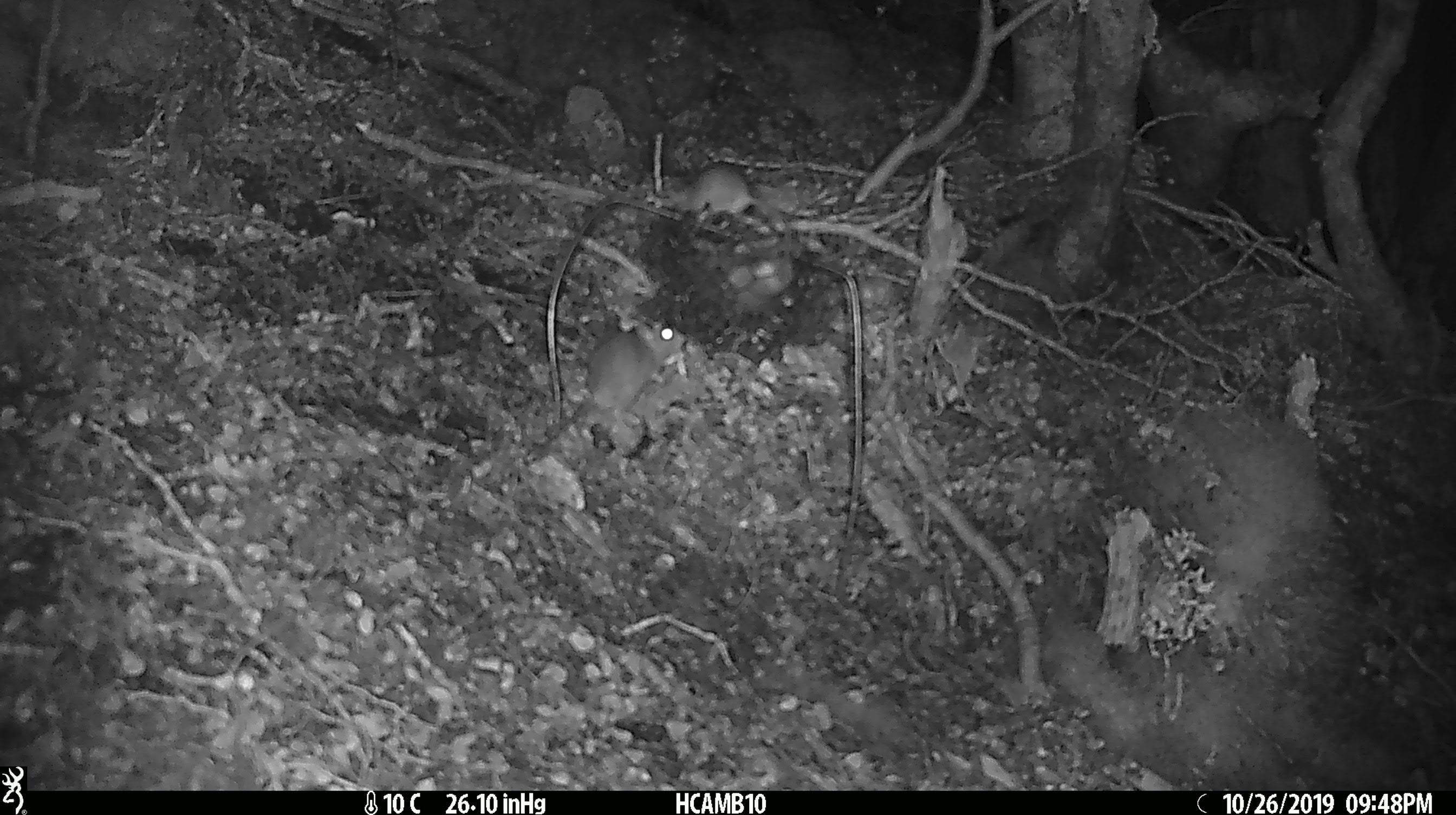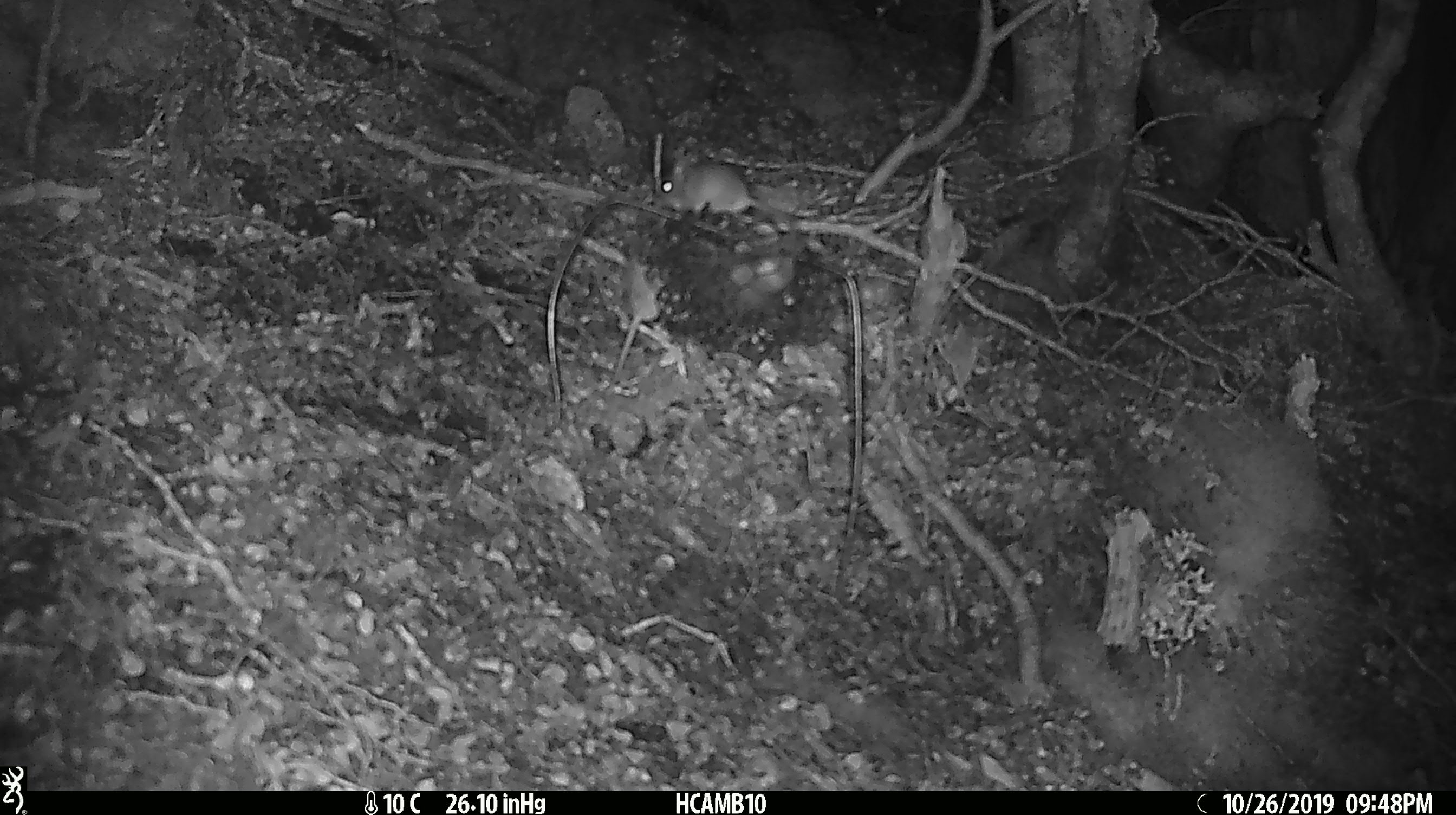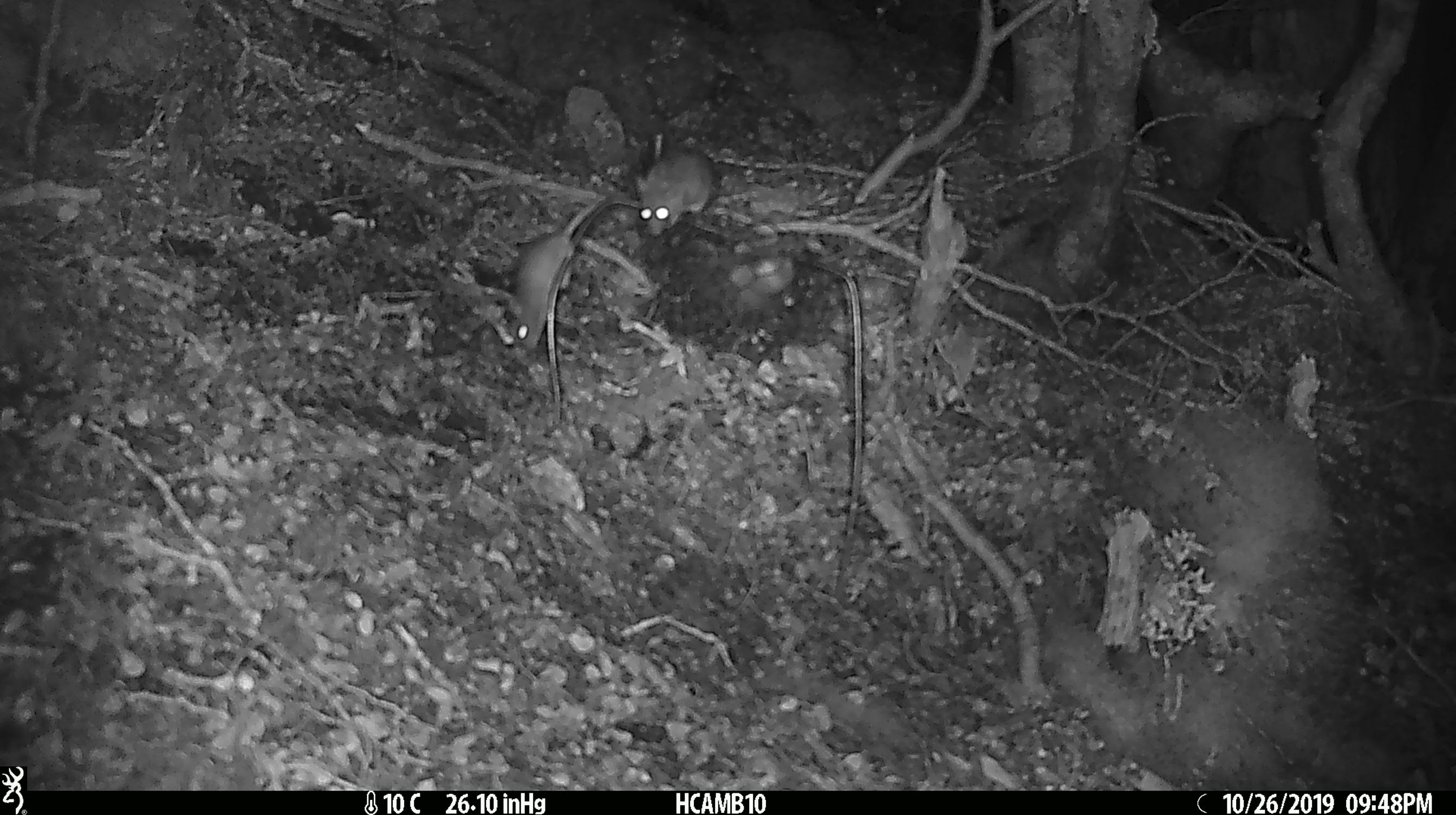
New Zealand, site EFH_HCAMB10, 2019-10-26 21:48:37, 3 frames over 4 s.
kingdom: Animalia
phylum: Chordata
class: Mammalia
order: Rodentia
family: Muridae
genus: Mus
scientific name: Mus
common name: mouse